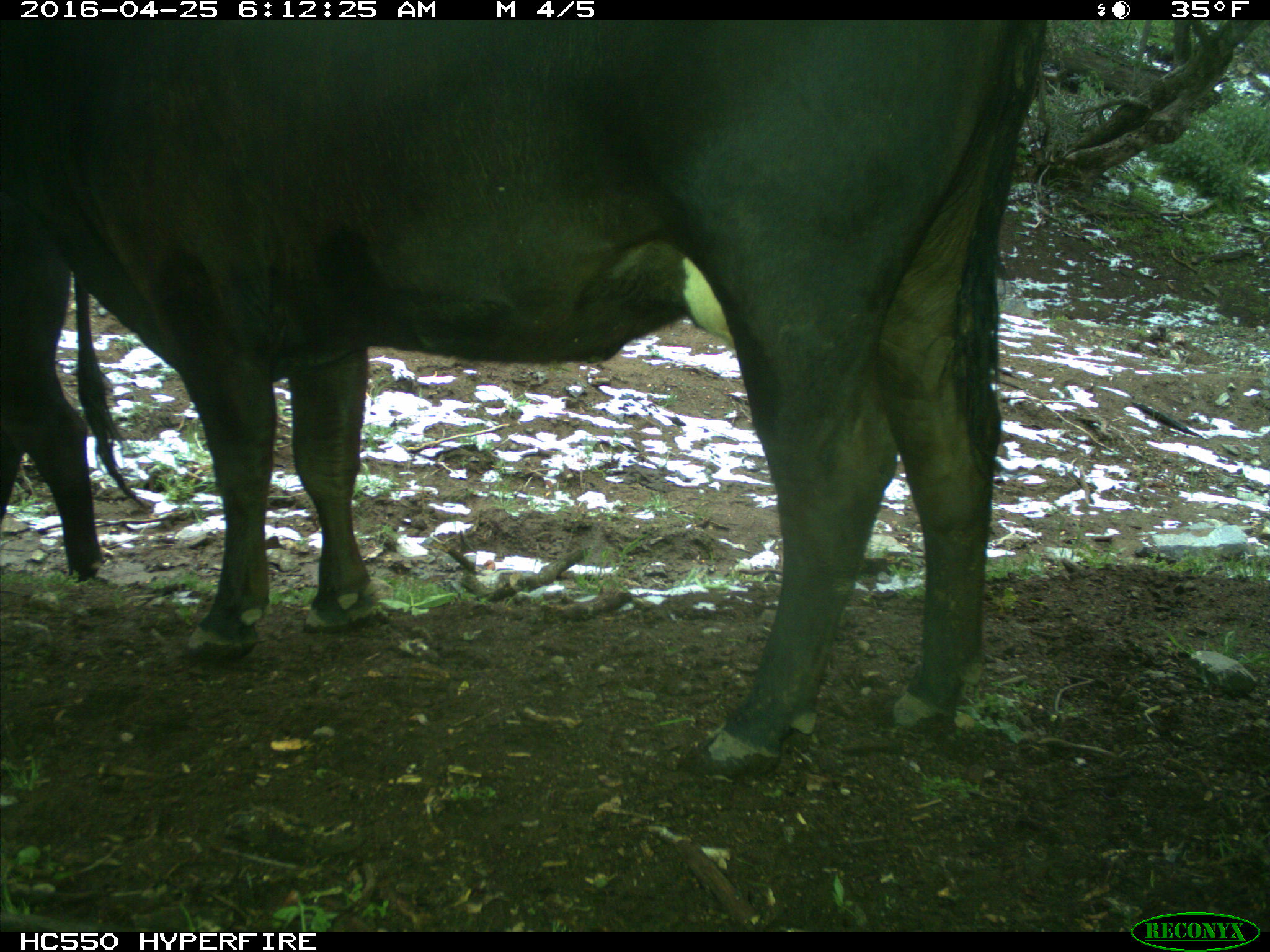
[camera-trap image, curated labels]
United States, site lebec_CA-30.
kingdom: Animalia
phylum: Chordata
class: Mammalia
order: Artiodactyla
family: Bovidae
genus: Bos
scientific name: Bos taurus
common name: domestic cow